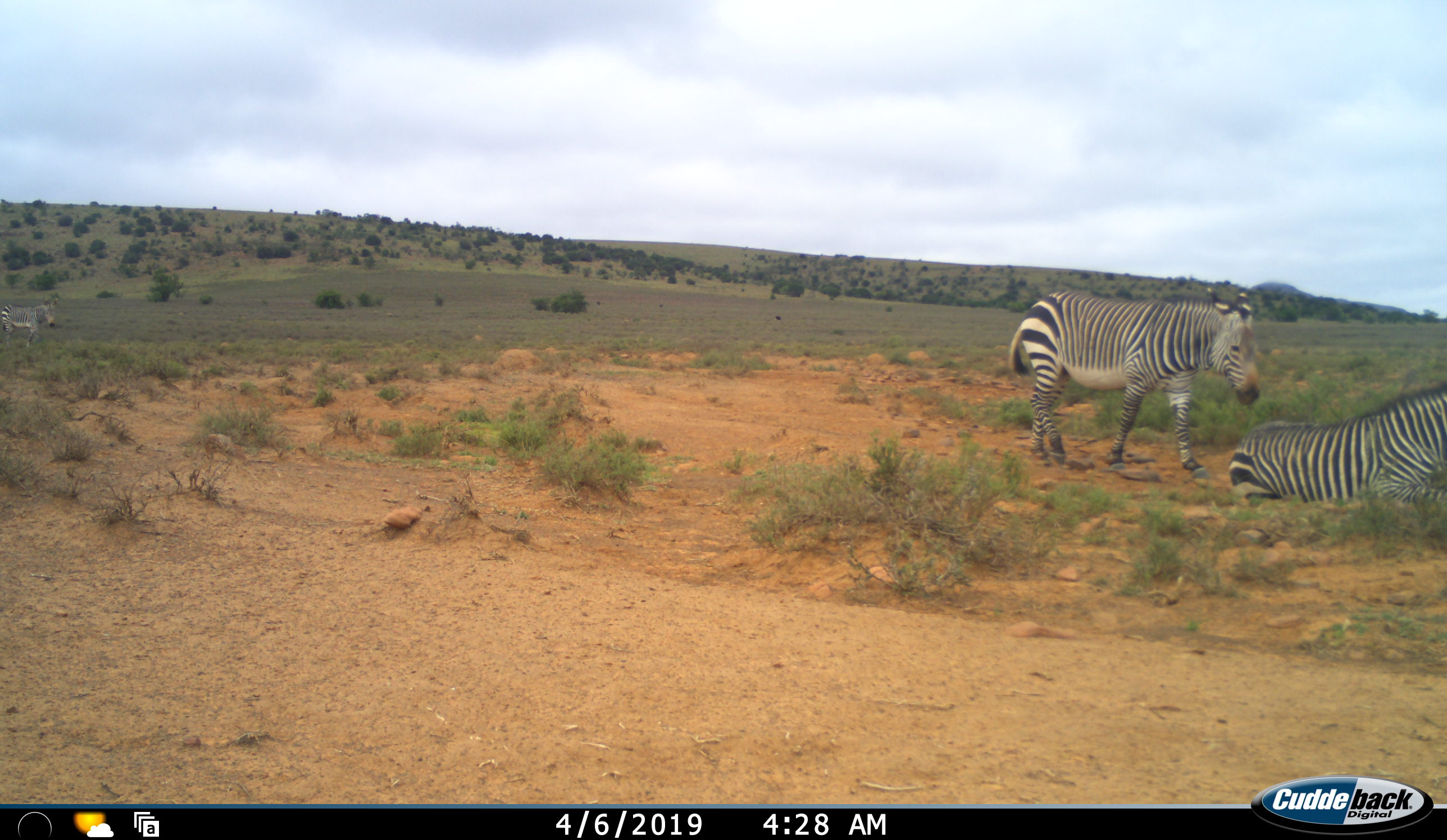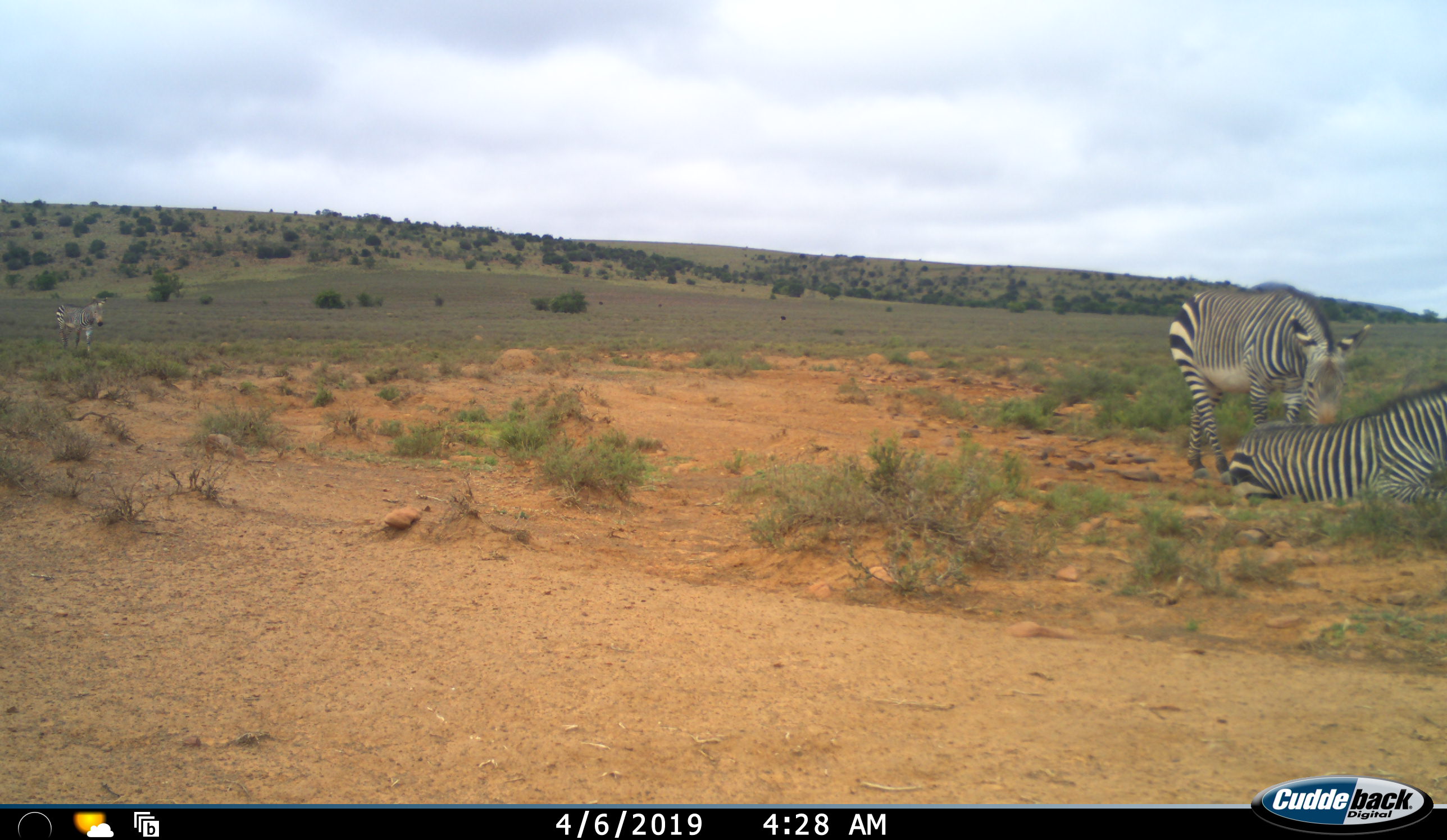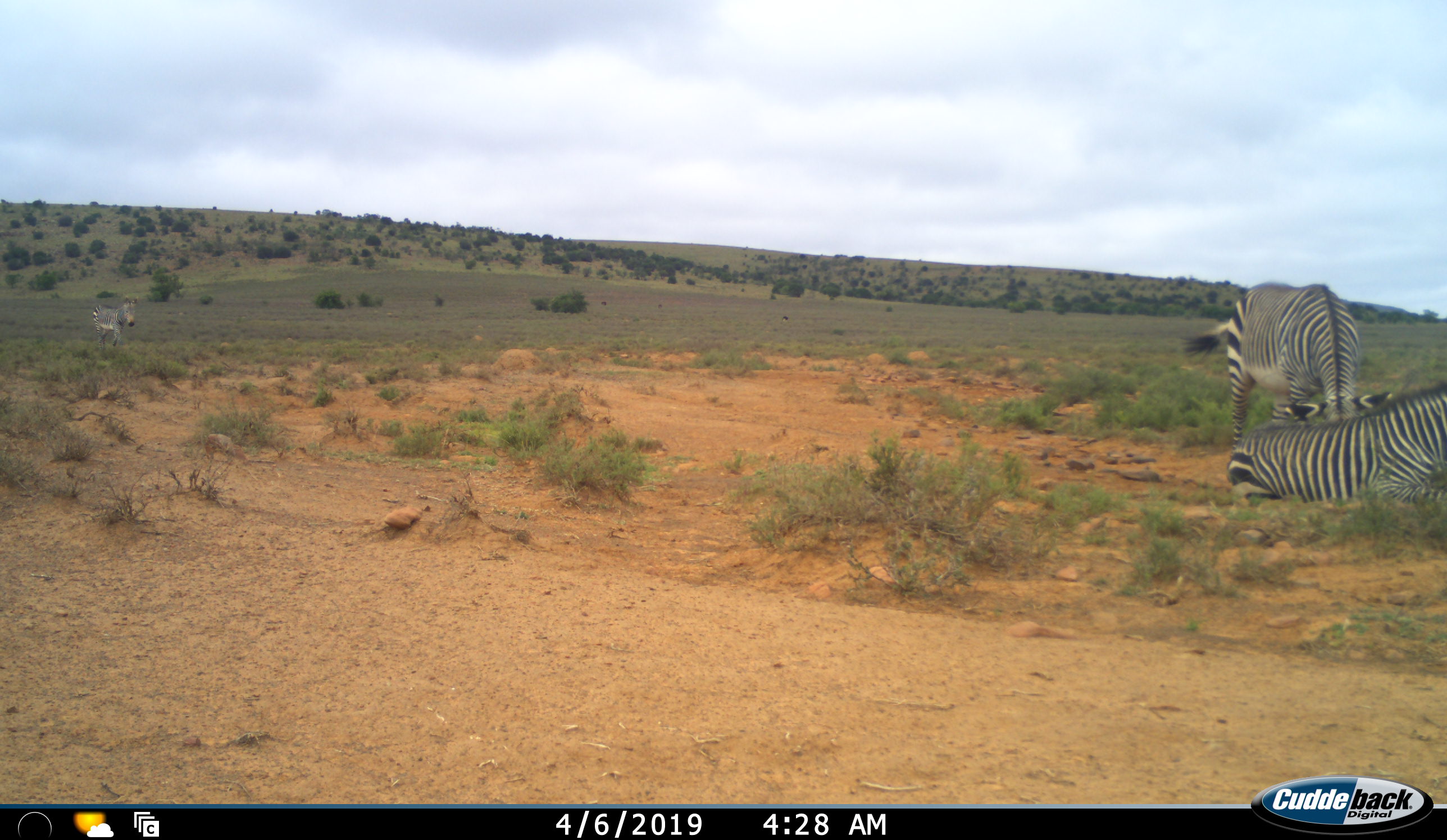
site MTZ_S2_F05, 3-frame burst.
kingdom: Animalia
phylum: Chordata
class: Mammalia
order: Perissodactyla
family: Equidae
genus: Equus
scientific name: Equus zebra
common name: mountain zebra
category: zebramountain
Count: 3.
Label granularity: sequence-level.